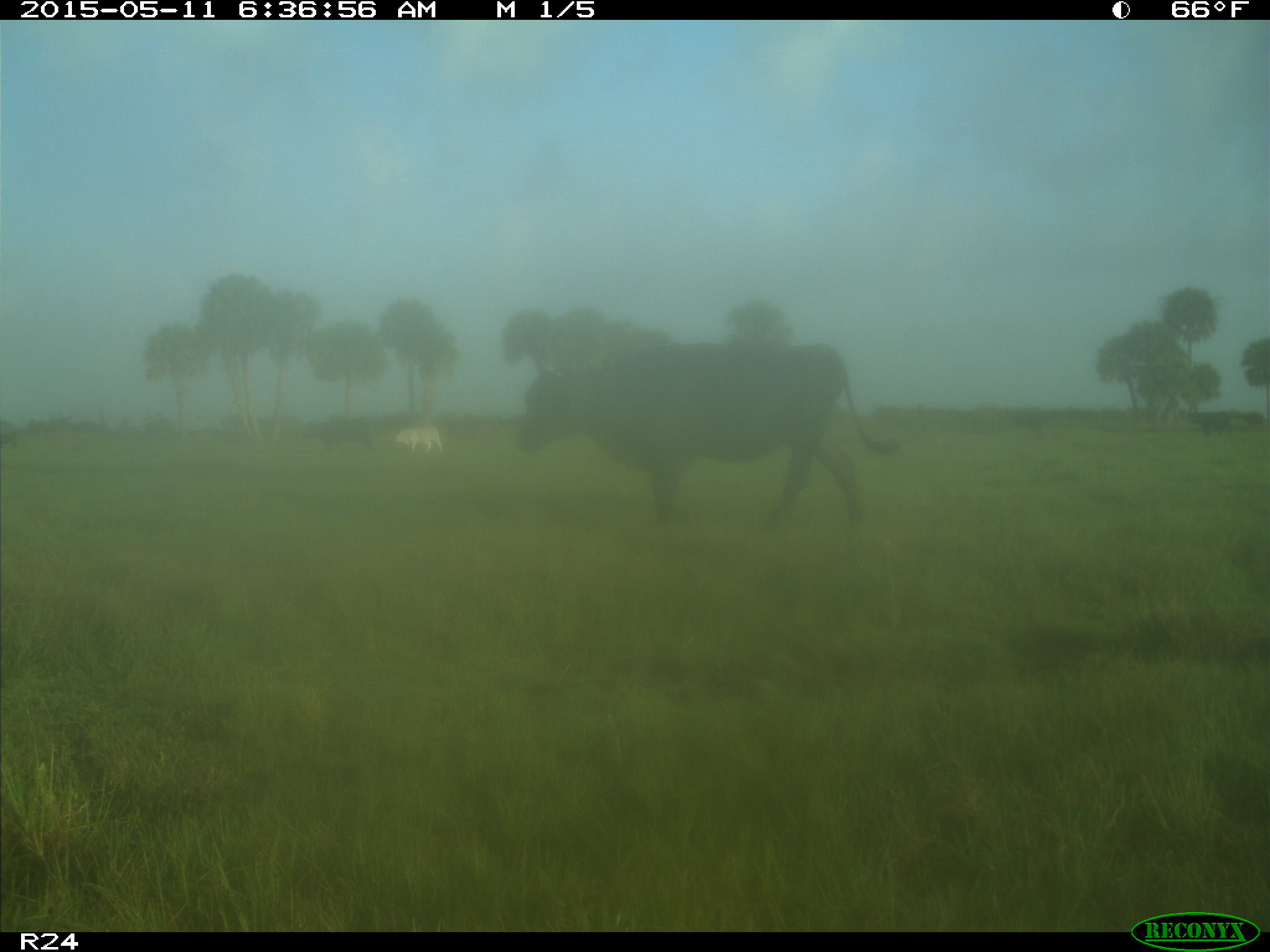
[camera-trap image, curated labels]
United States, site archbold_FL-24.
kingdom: Animalia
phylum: Chordata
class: Mammalia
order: Artiodactyla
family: Bovidae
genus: Bos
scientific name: Bos taurus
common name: domestic cow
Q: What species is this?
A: Bos taurus (domestic cow).